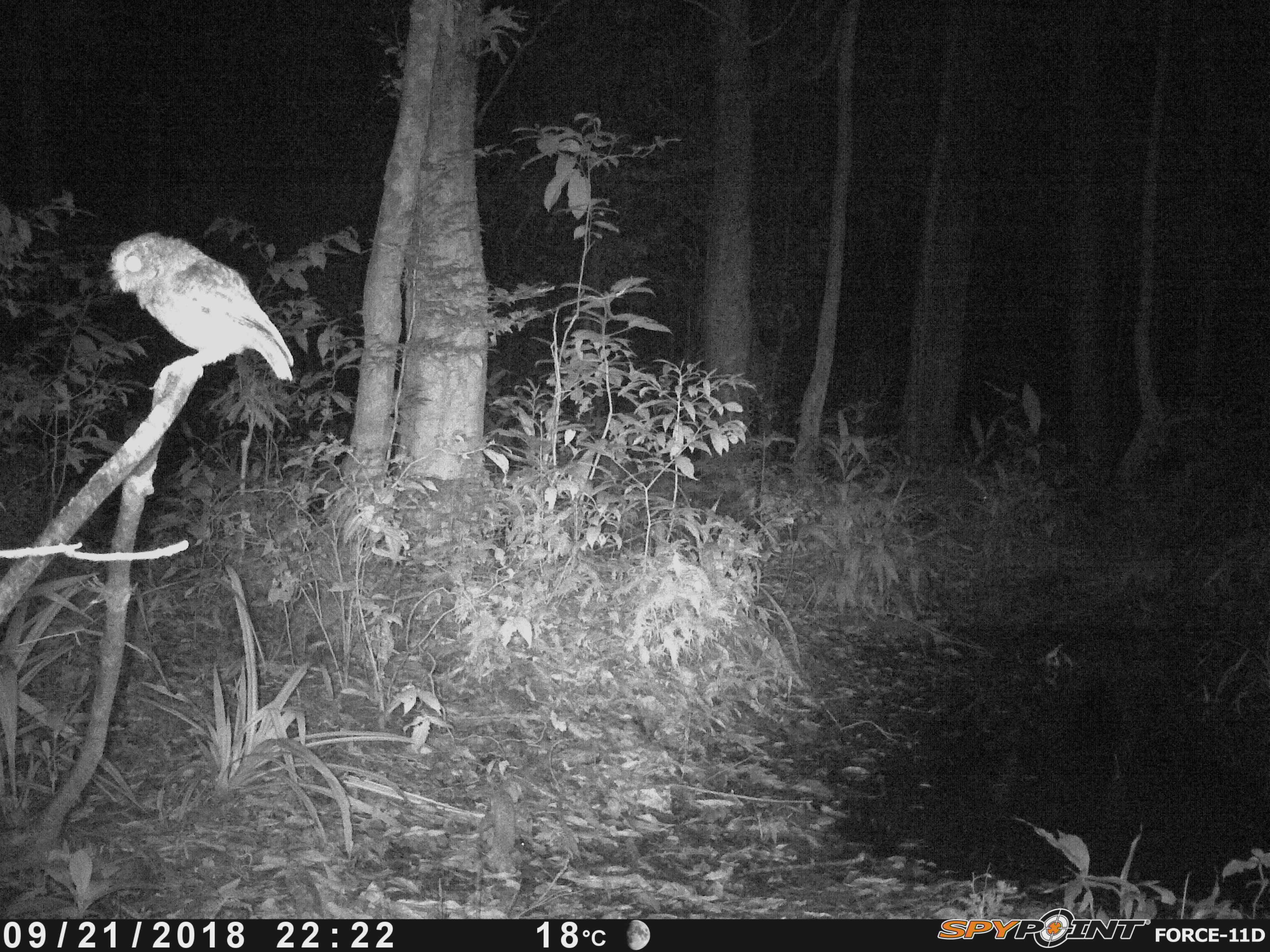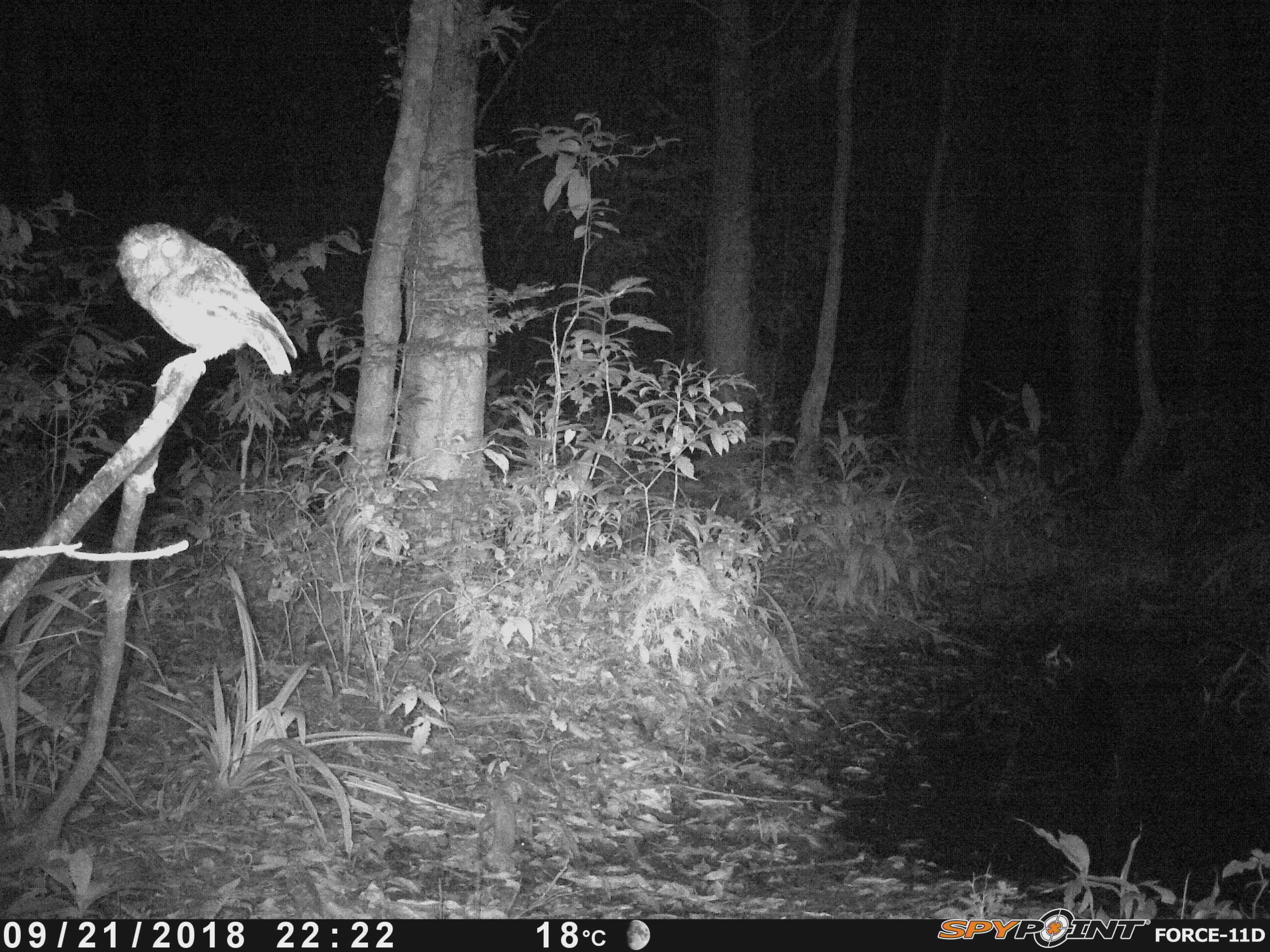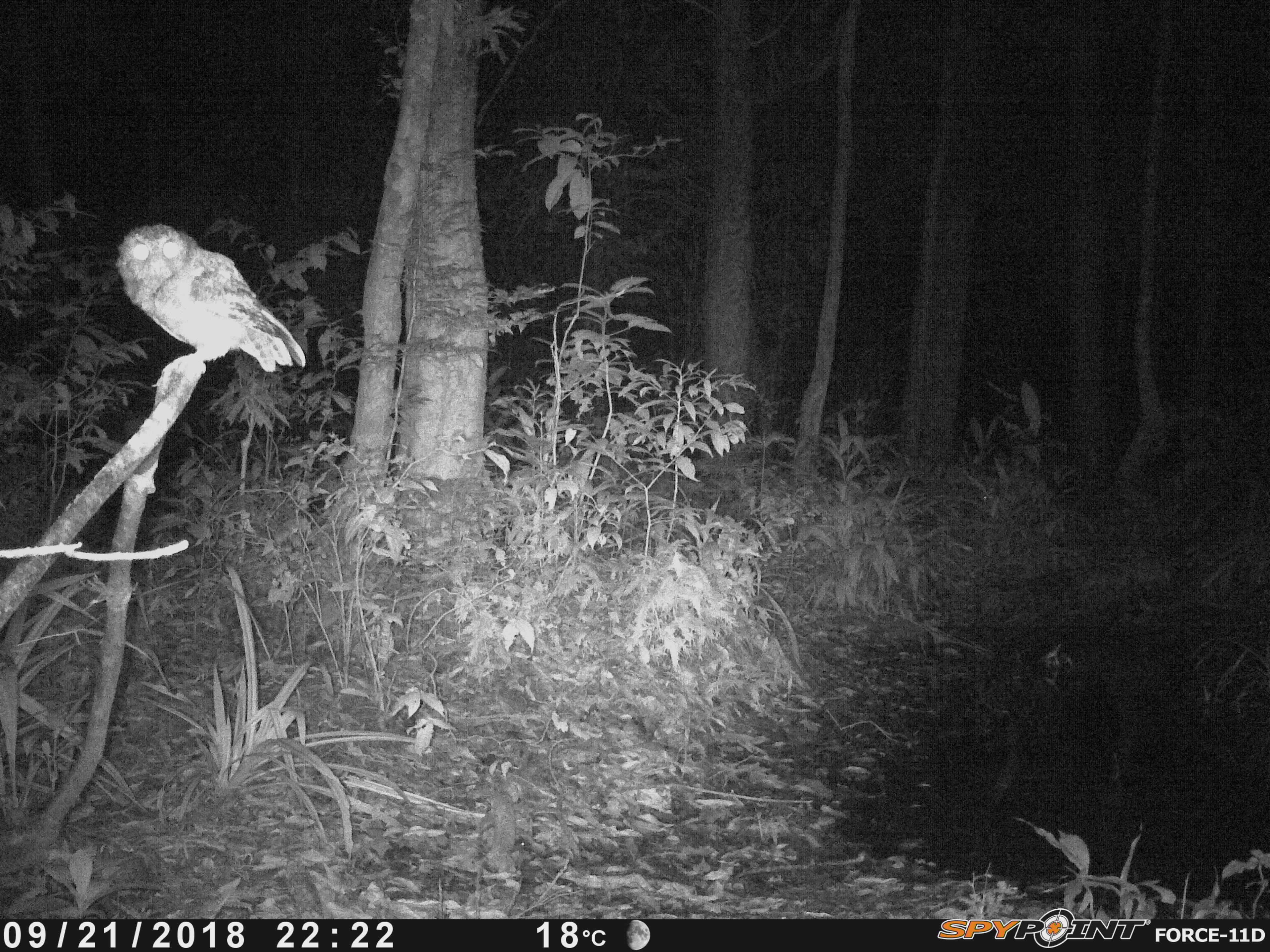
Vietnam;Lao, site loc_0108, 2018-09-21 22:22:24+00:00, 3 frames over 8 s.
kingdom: Animalia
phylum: Chordata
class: Aves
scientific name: Aves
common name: bird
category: unidentified bird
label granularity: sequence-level